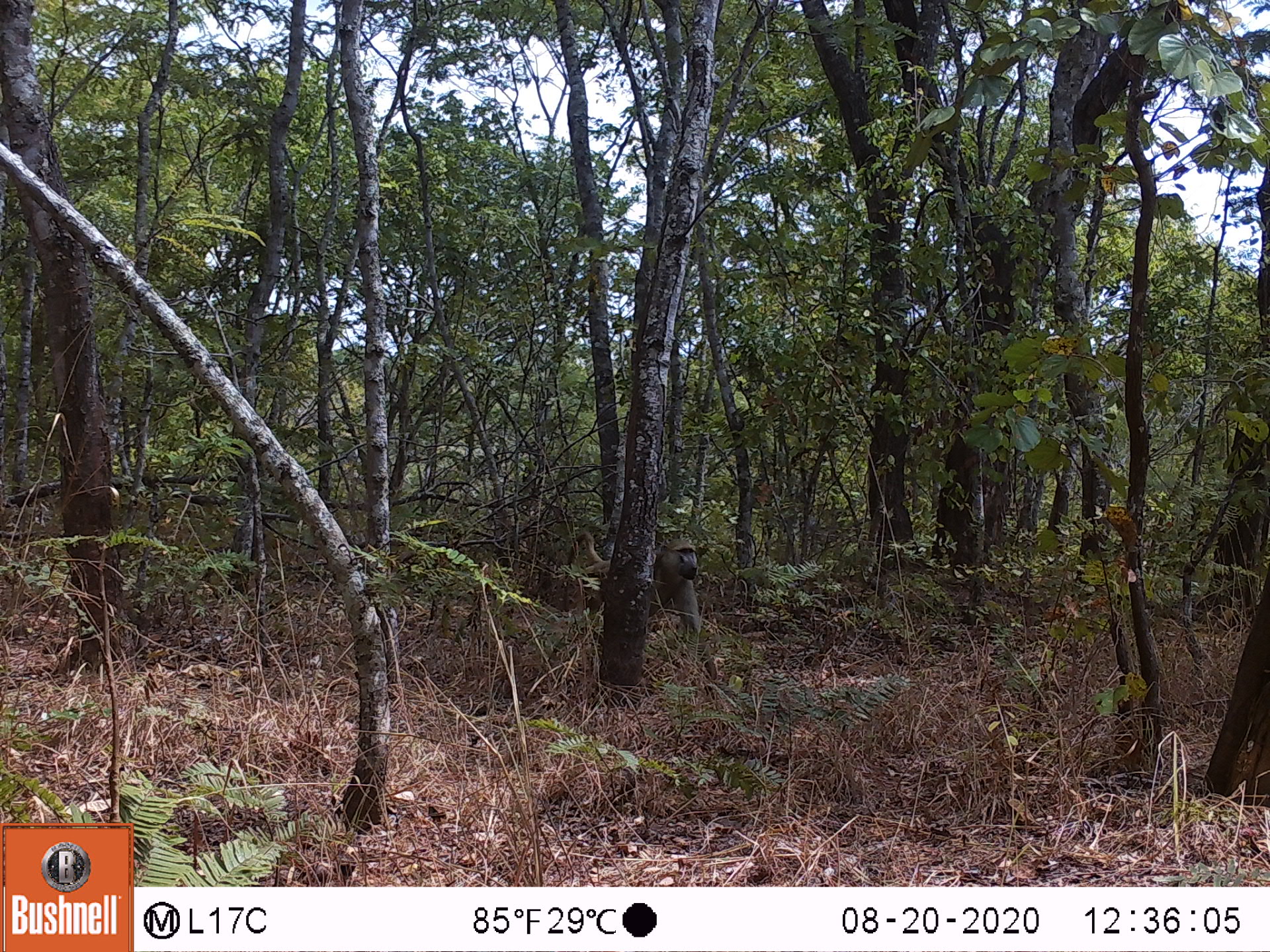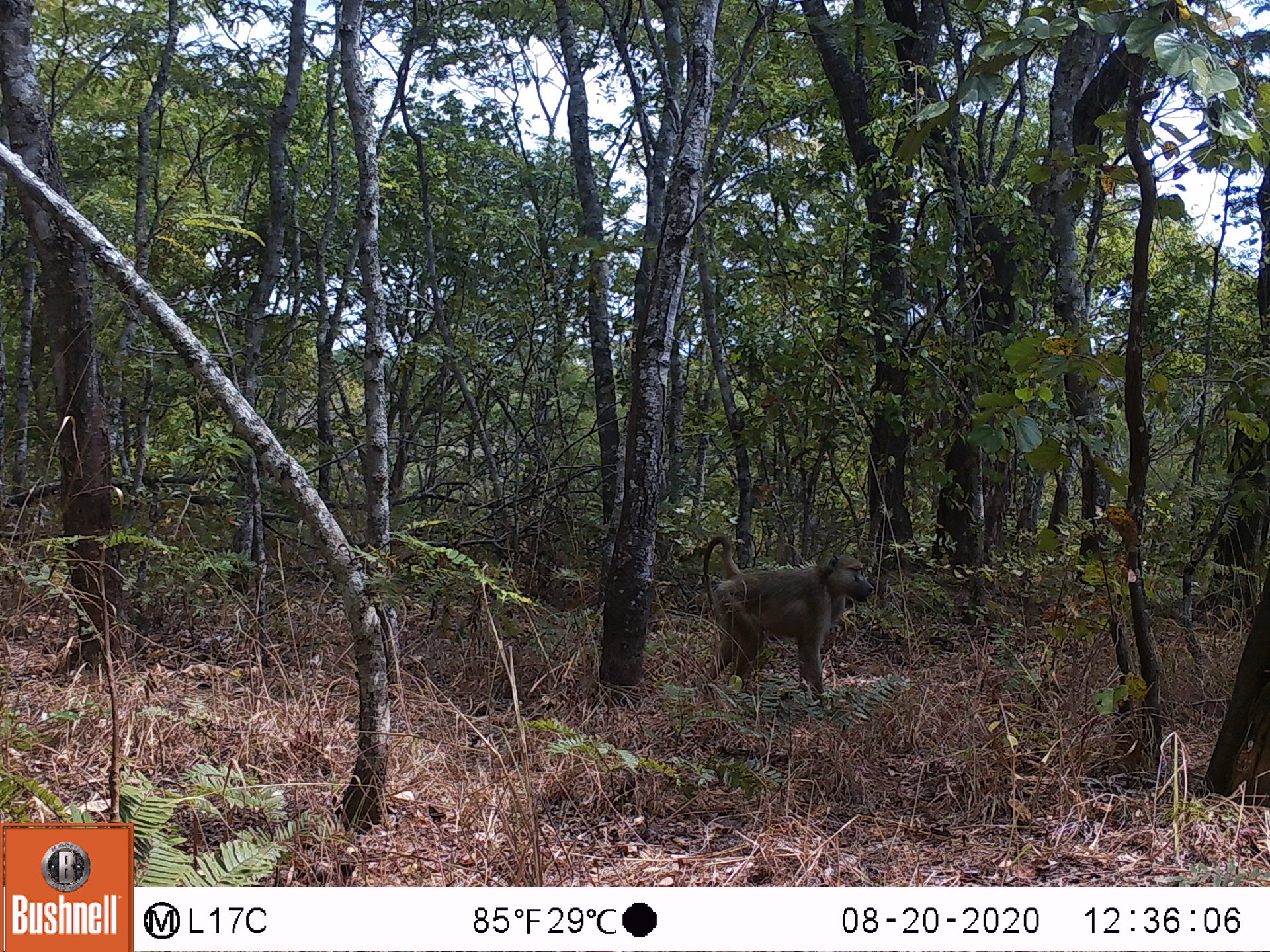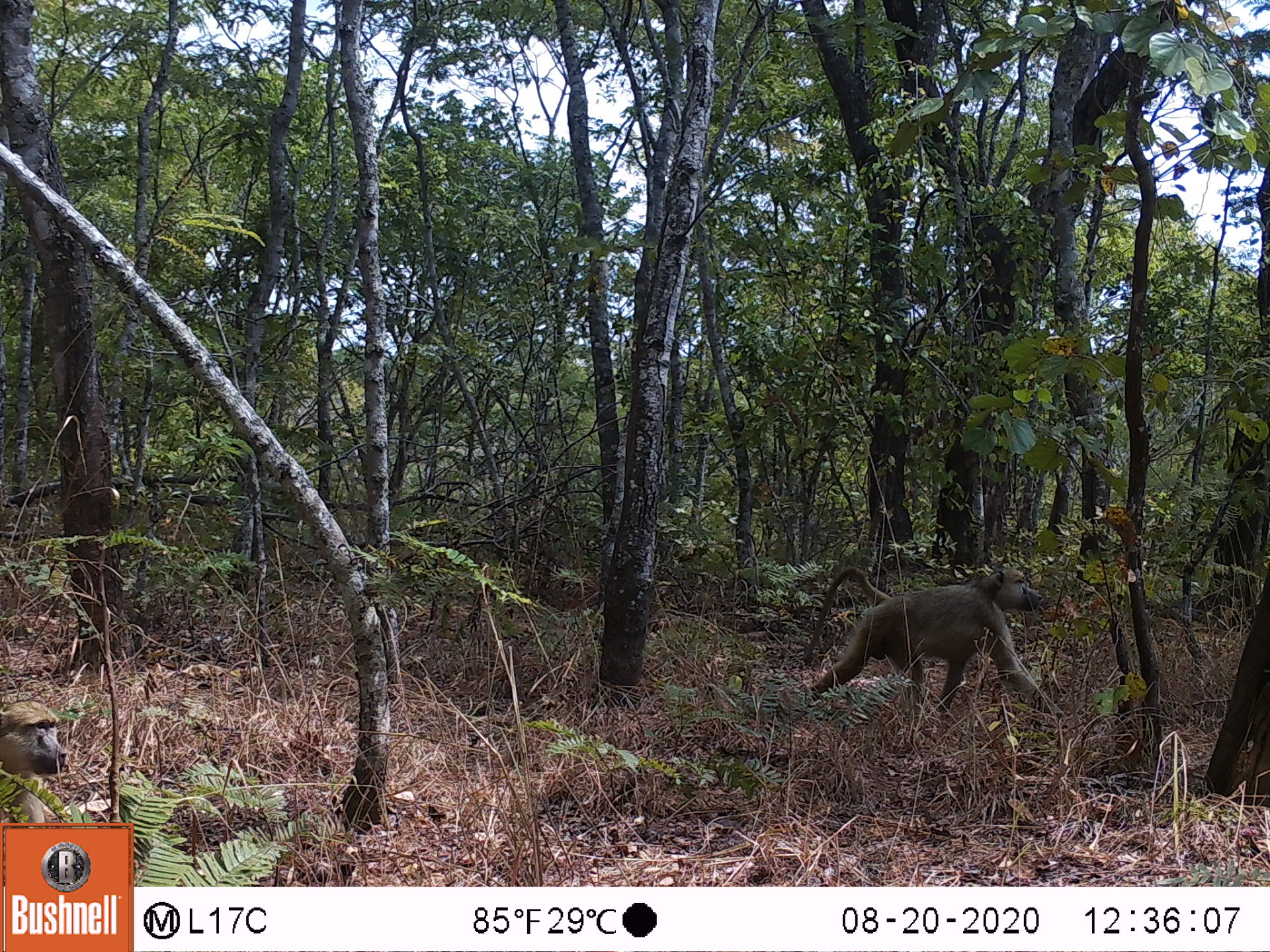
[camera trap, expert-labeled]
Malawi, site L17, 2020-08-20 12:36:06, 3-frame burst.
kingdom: Animalia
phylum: Chordata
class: Mammalia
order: Primates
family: Cercopithecidae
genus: Papio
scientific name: Papio cynocephalus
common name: yellow baboon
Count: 1.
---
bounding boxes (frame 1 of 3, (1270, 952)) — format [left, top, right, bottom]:
yellow baboon: [556, 525, 705, 651]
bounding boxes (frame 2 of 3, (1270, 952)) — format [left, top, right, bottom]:
yellow baboon: [690, 533, 878, 696]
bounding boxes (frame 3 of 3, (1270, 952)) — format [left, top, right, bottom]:
yellow baboon: [789, 560, 1067, 718]